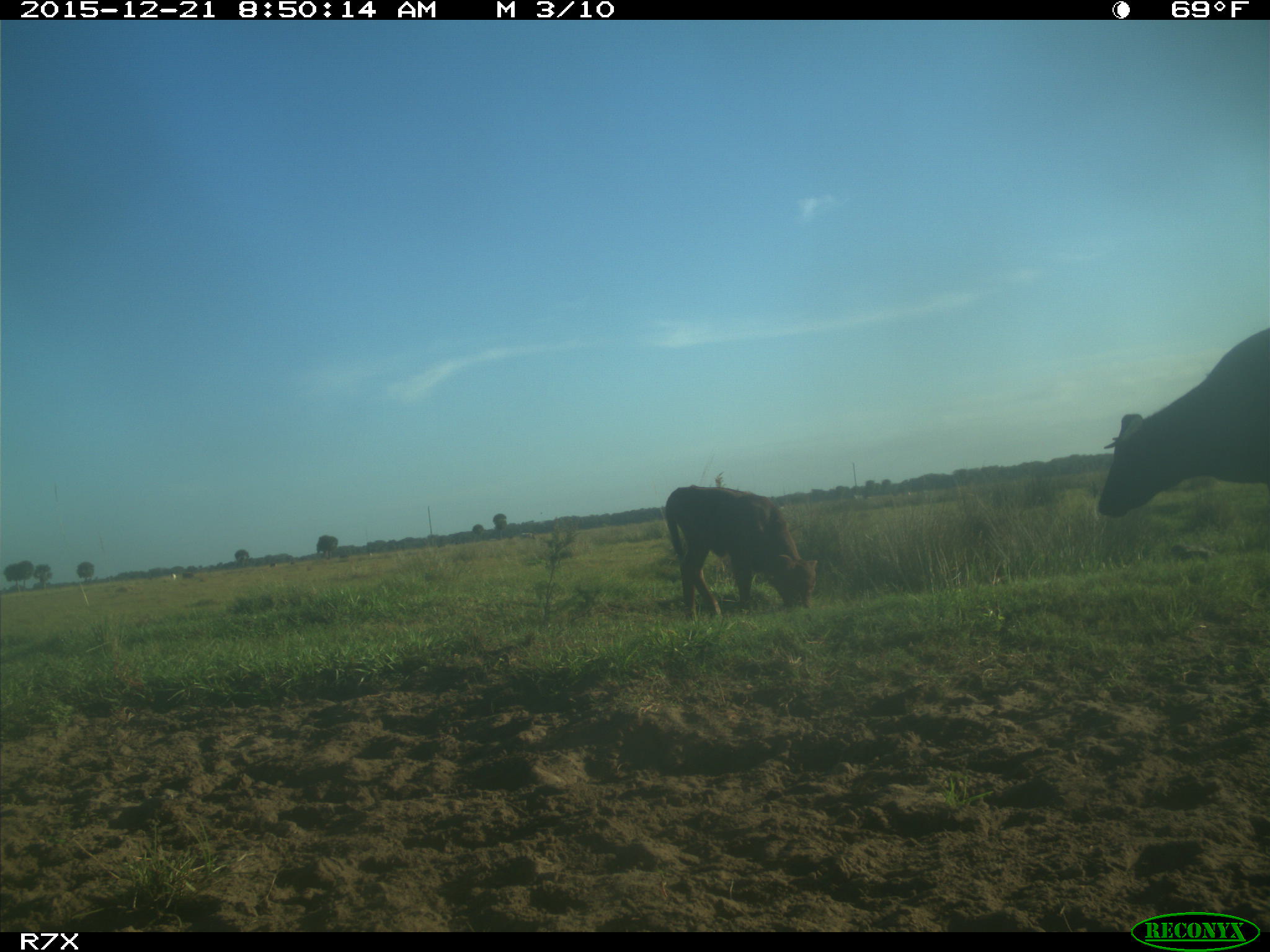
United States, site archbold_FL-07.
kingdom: Animalia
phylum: Chordata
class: Mammalia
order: Artiodactyla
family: Bovidae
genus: Bos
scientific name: Bos taurus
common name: domestic cow